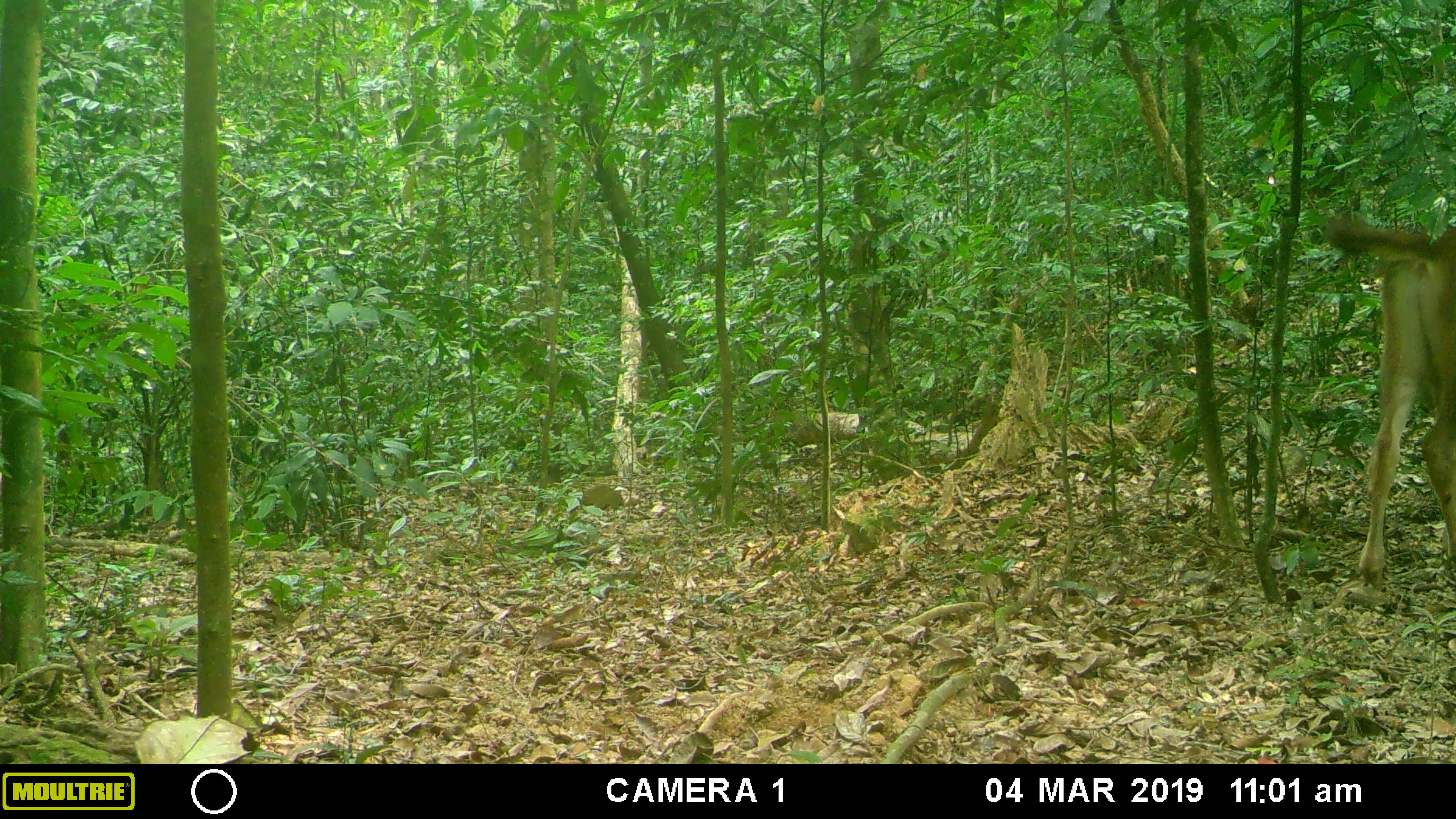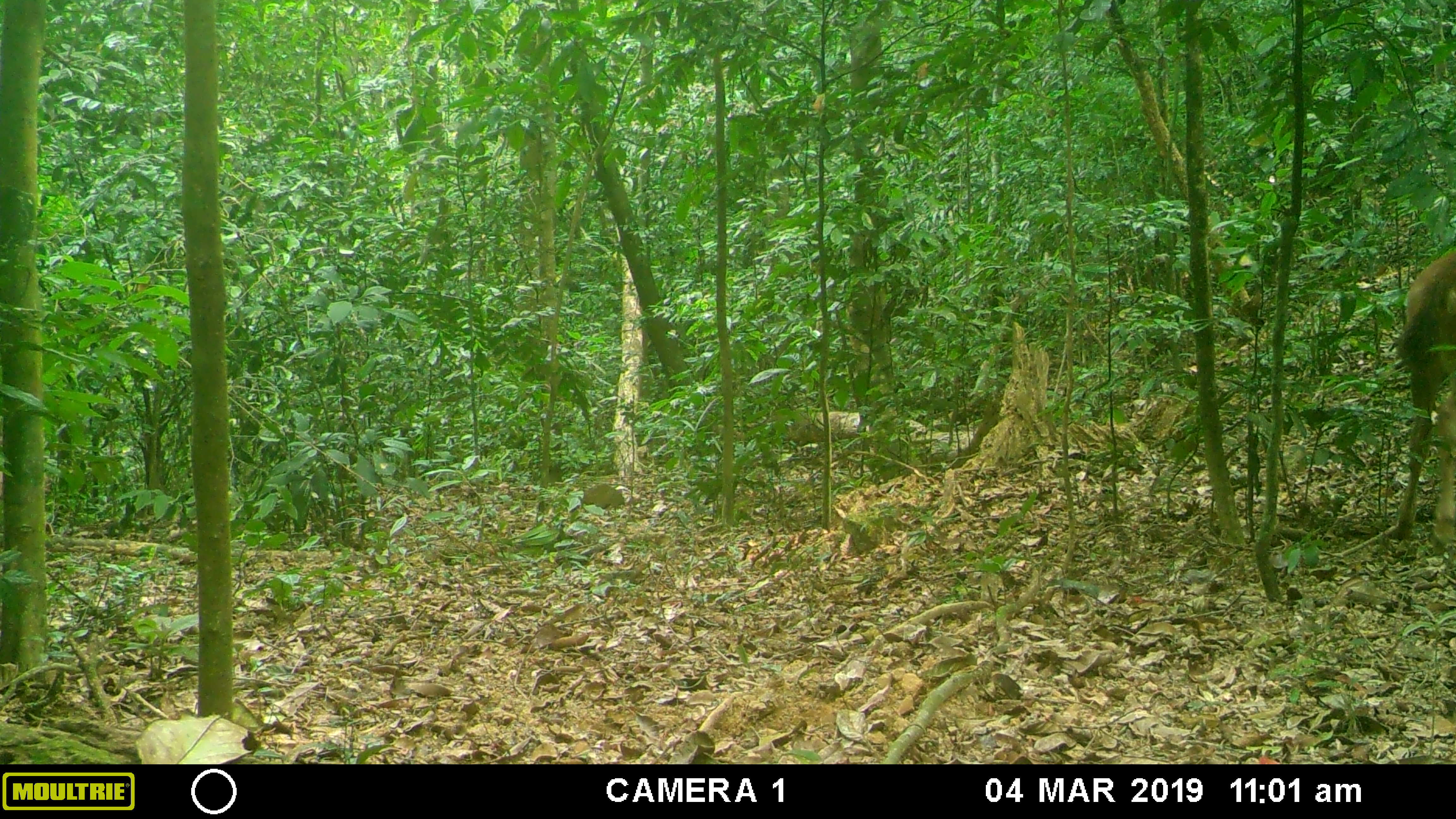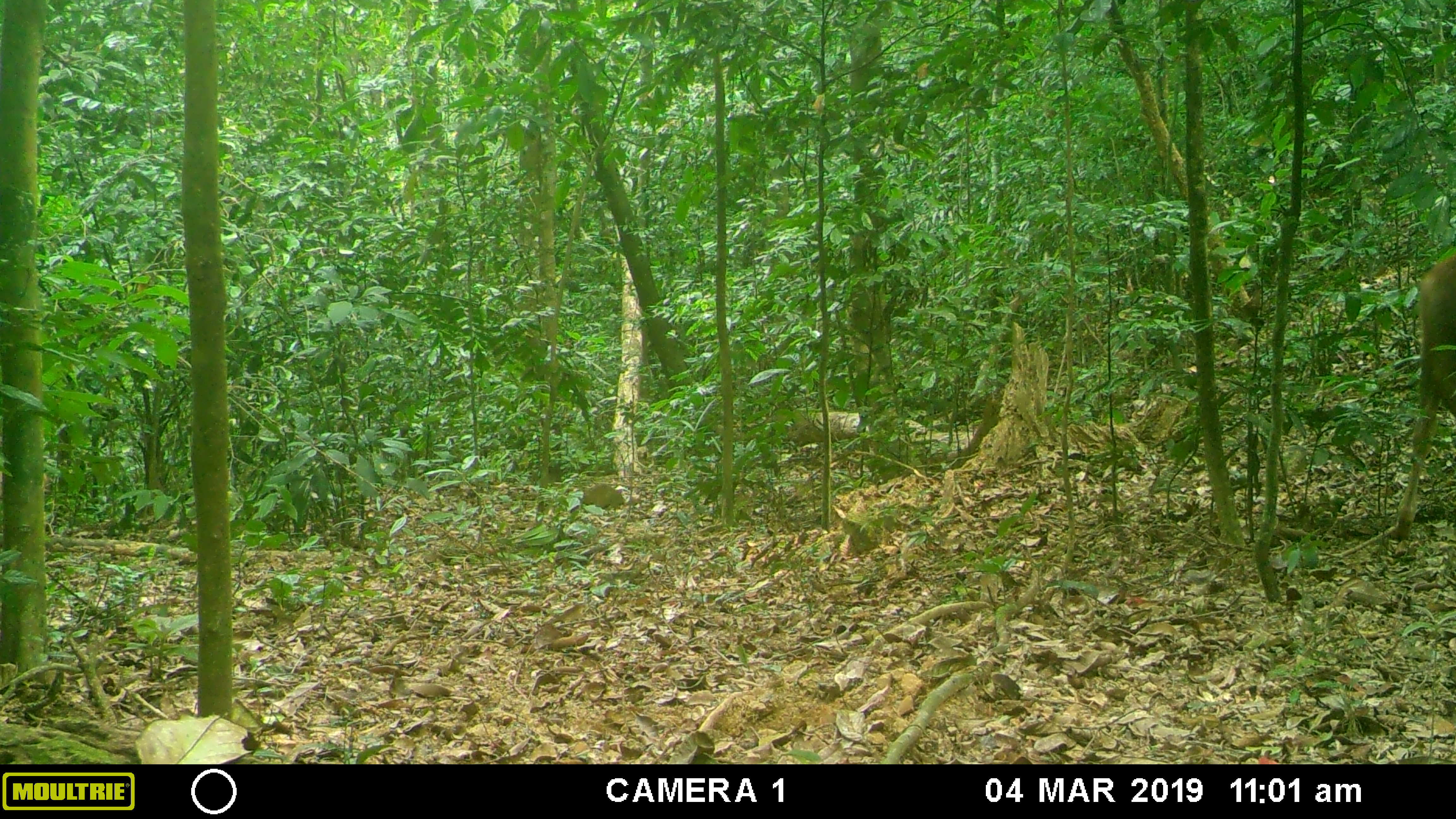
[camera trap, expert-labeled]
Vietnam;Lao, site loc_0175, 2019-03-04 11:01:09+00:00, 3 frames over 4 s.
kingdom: Animalia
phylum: Chordata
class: Mammalia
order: Artiodactyla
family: Cervidae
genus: Rusa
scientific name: Rusa unicolor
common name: sambar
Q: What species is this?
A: Sambar (Rusa unicolor).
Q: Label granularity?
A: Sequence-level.